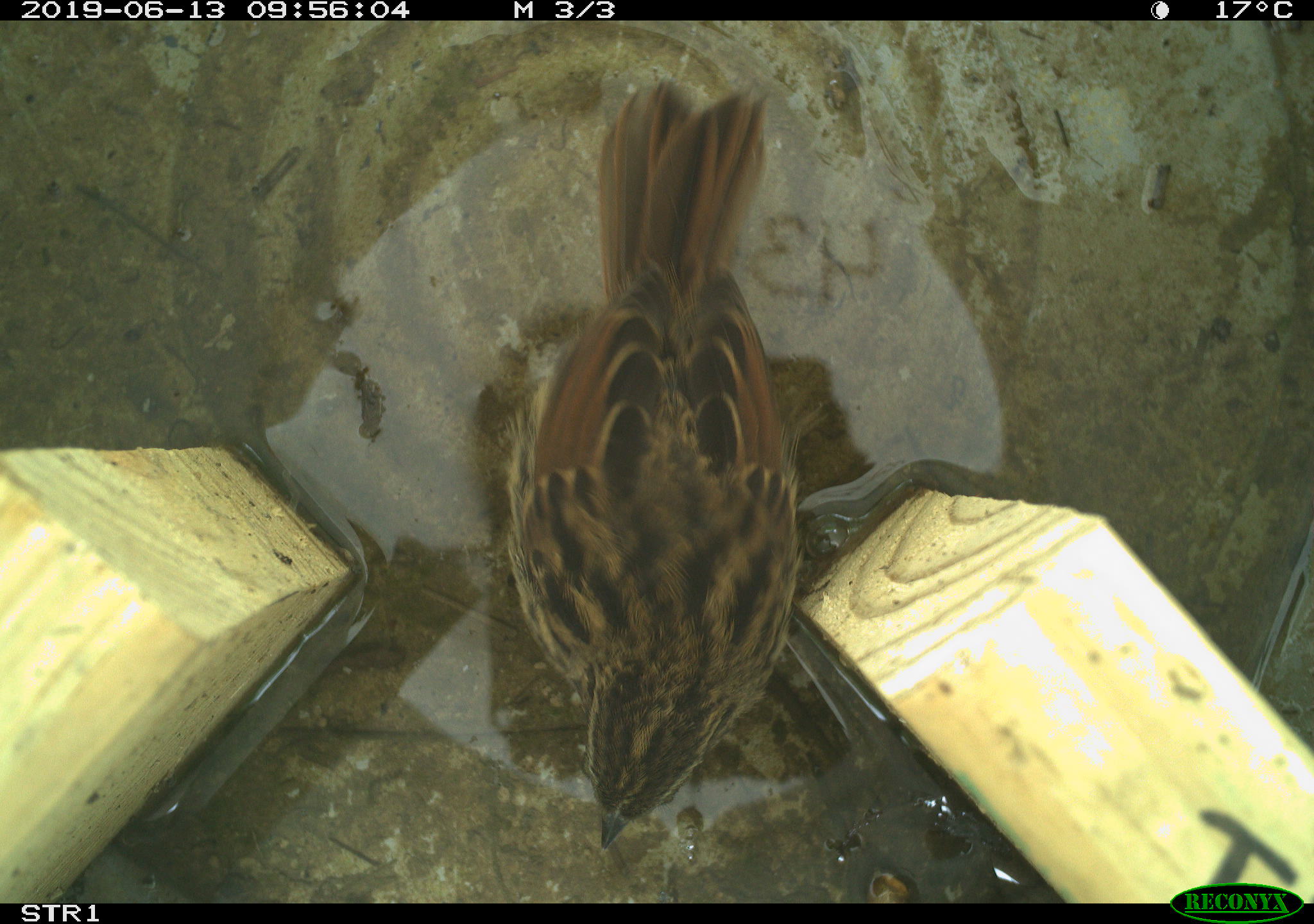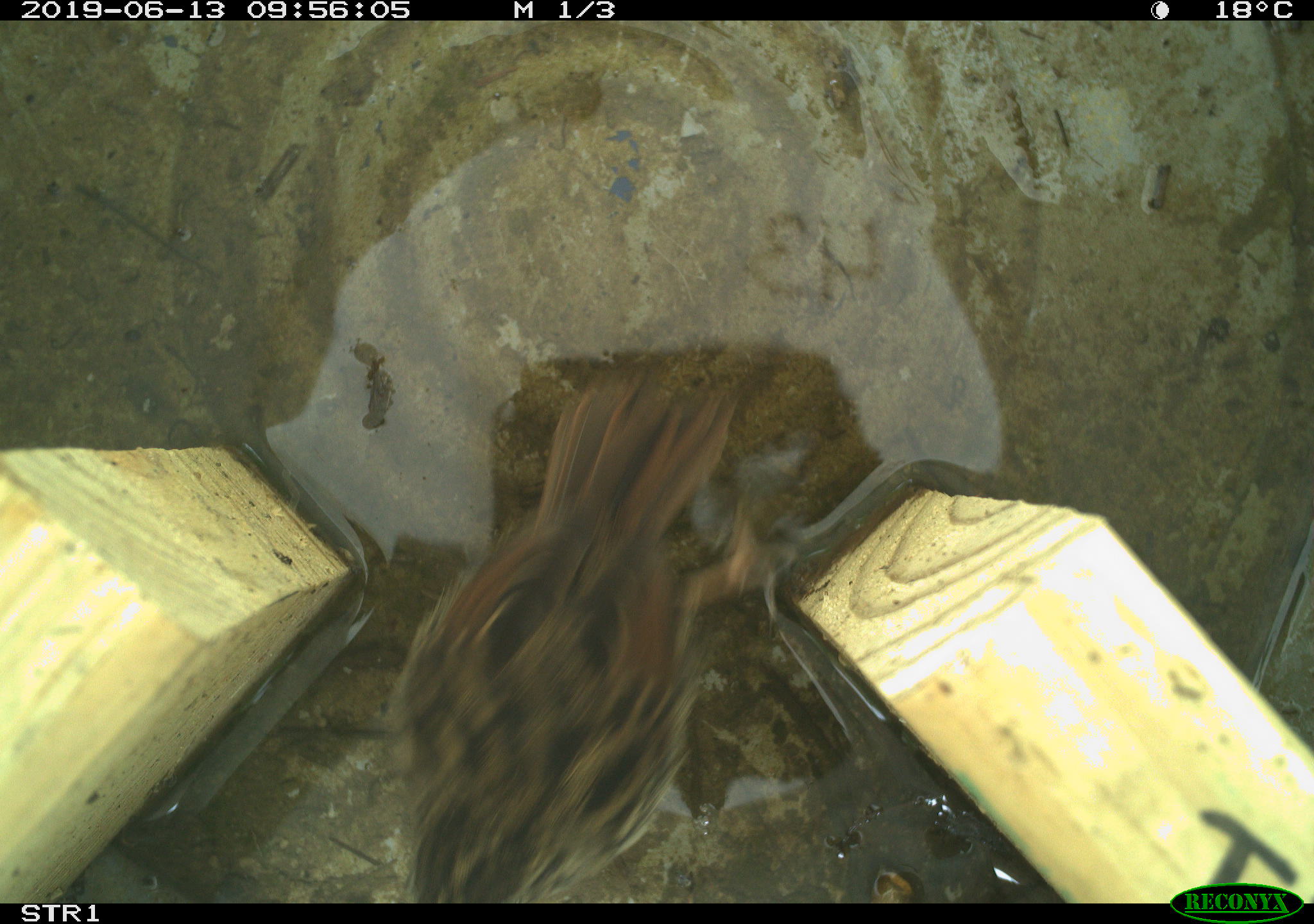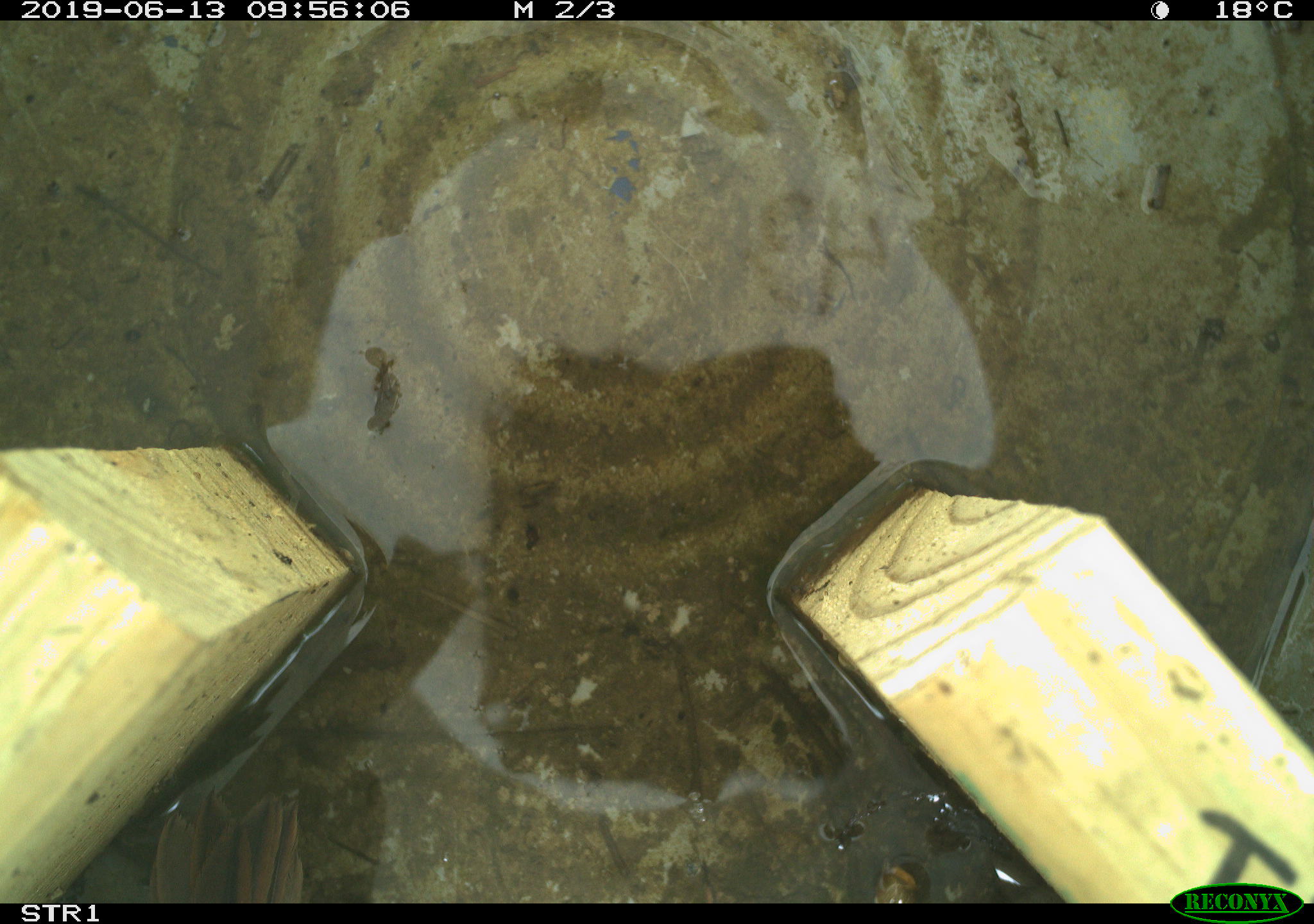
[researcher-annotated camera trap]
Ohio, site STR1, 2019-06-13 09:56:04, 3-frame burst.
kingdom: Animalia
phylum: Chordata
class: Aves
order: Passeriformes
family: Passerellidae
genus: Melospiza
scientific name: Melospiza melodia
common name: song sparrow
Song sparrow (Melospiza melodia).